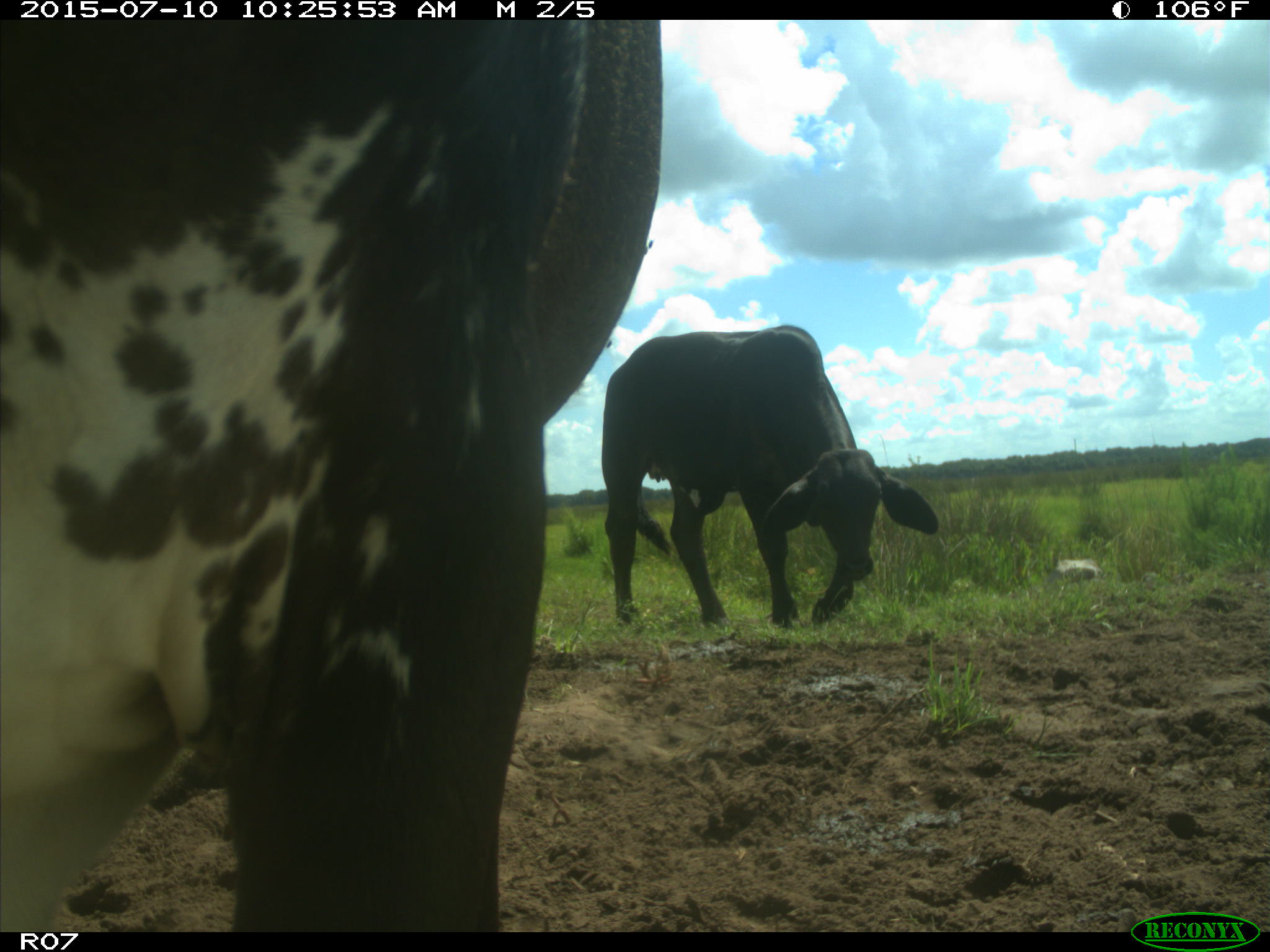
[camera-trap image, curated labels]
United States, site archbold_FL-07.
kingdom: Animalia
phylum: Chordata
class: Mammalia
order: Artiodactyla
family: Bovidae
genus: Bos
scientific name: Bos taurus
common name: domestic cow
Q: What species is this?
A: Bos taurus (domestic cow).